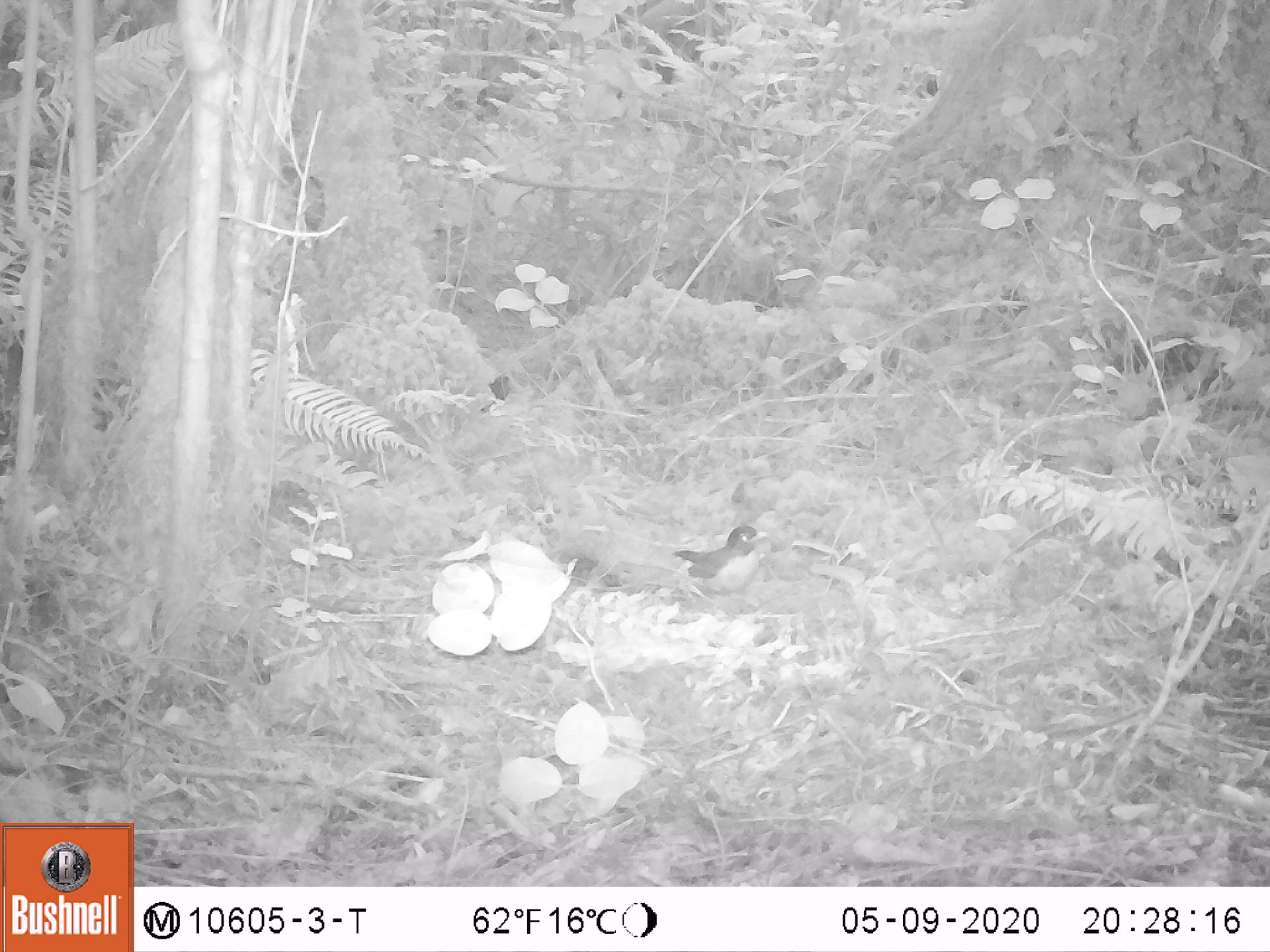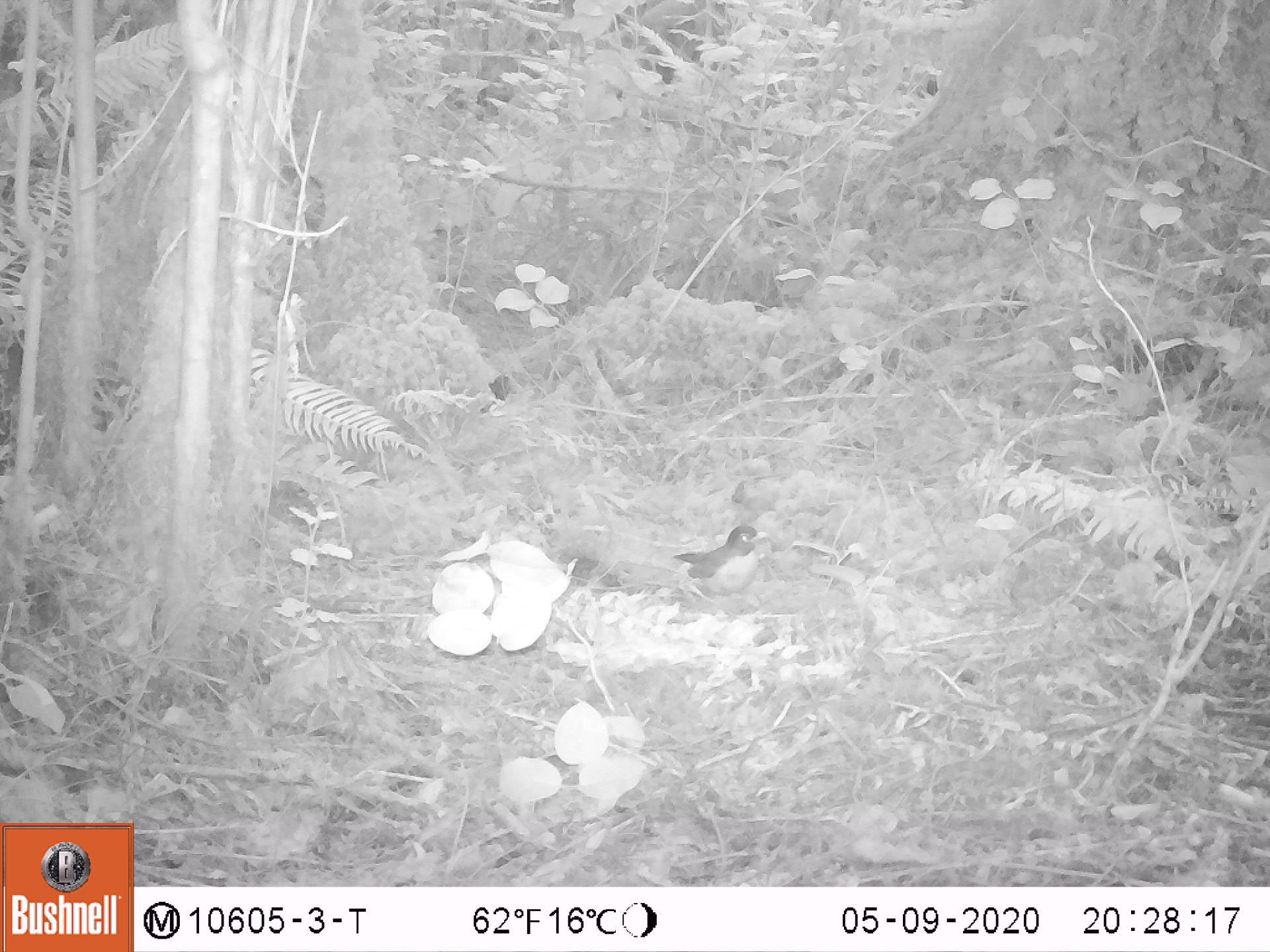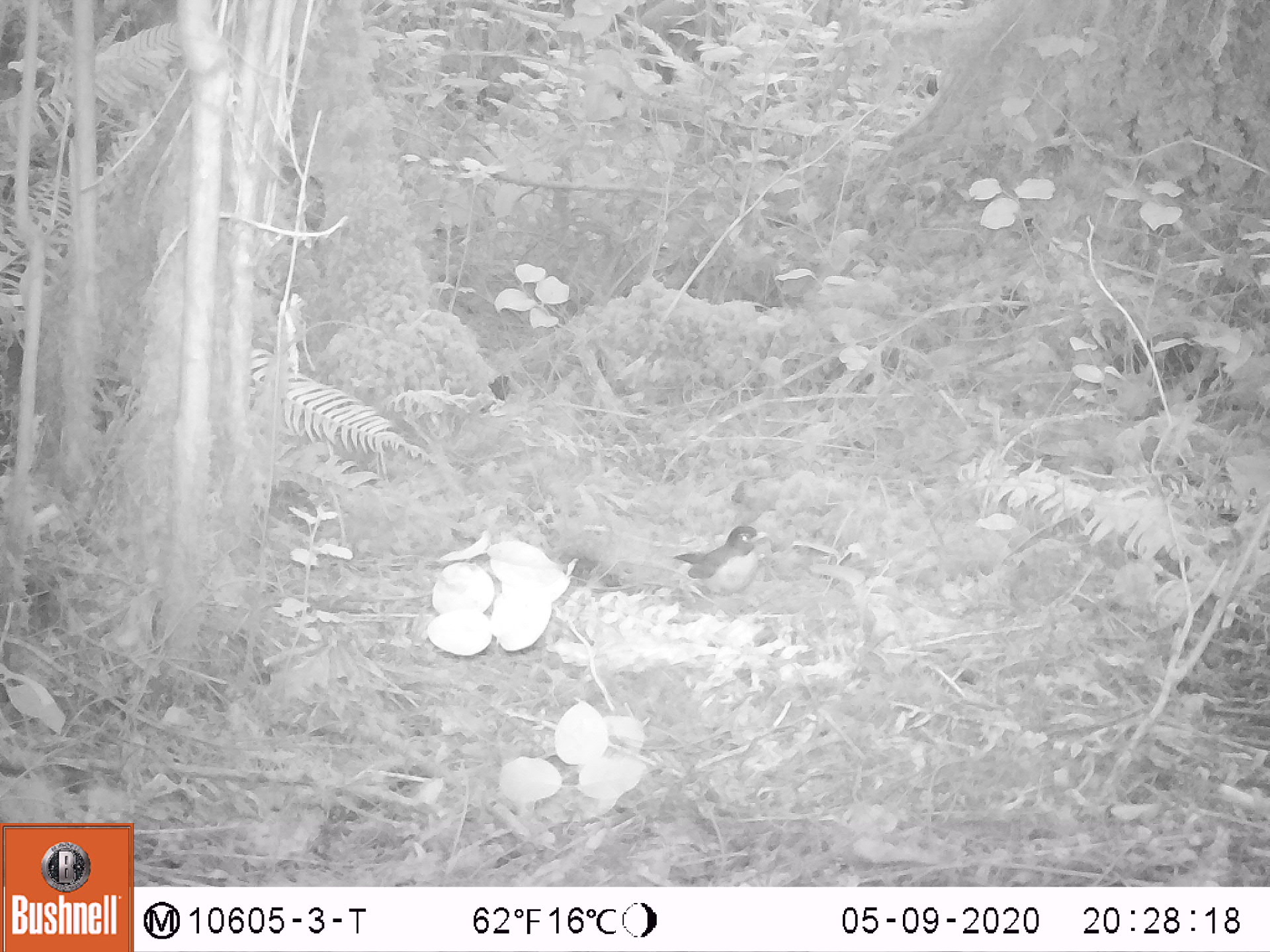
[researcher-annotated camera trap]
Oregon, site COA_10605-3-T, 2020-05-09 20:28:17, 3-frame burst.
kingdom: Animalia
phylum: Chordata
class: Aves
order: Passeriformes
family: Turdidae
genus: Turdus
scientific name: Turdus migratorius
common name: american robin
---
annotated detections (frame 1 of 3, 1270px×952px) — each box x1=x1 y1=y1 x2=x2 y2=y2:
american robin: x1=663 y1=516 x2=783 y2=619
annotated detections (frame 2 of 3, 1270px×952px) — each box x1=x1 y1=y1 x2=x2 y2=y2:
american robin: x1=661 y1=514 x2=787 y2=617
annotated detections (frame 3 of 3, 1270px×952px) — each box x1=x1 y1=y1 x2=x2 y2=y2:
american robin: x1=668 y1=511 x2=787 y2=623